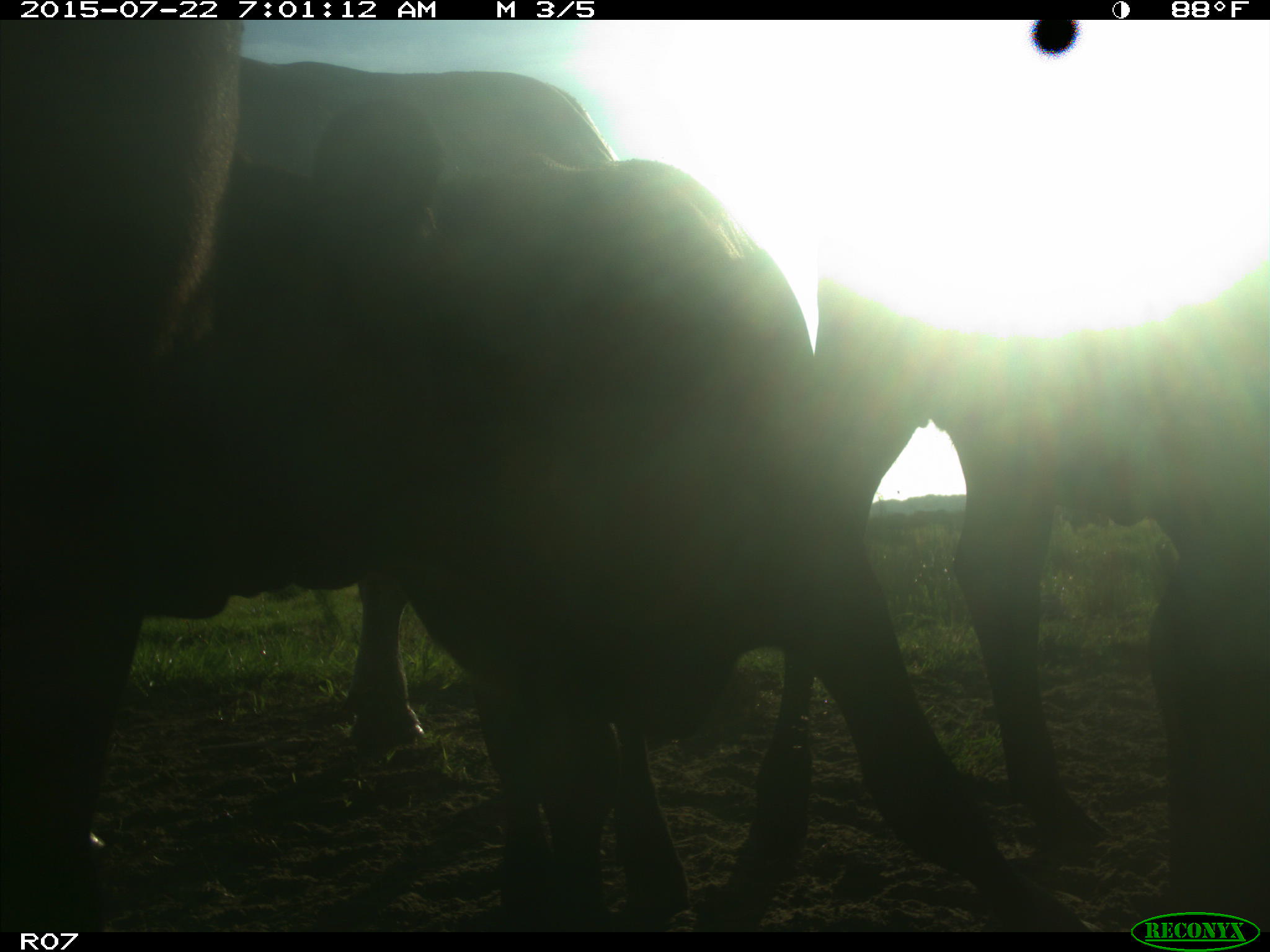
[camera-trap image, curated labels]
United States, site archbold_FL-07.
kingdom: Animalia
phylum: Chordata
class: Mammalia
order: Artiodactyla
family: Suidae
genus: Sus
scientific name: Sus scrofa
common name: wild boar